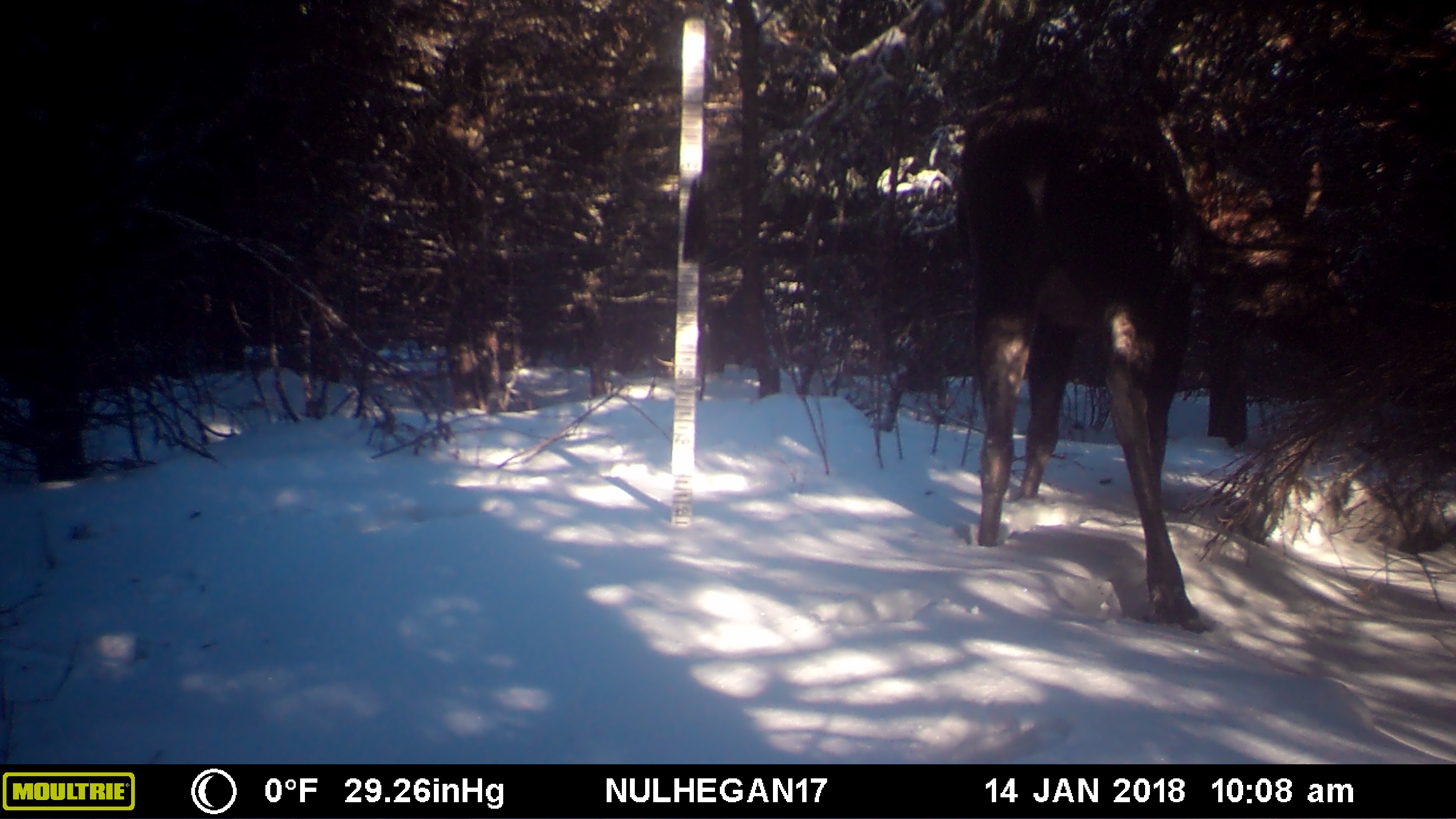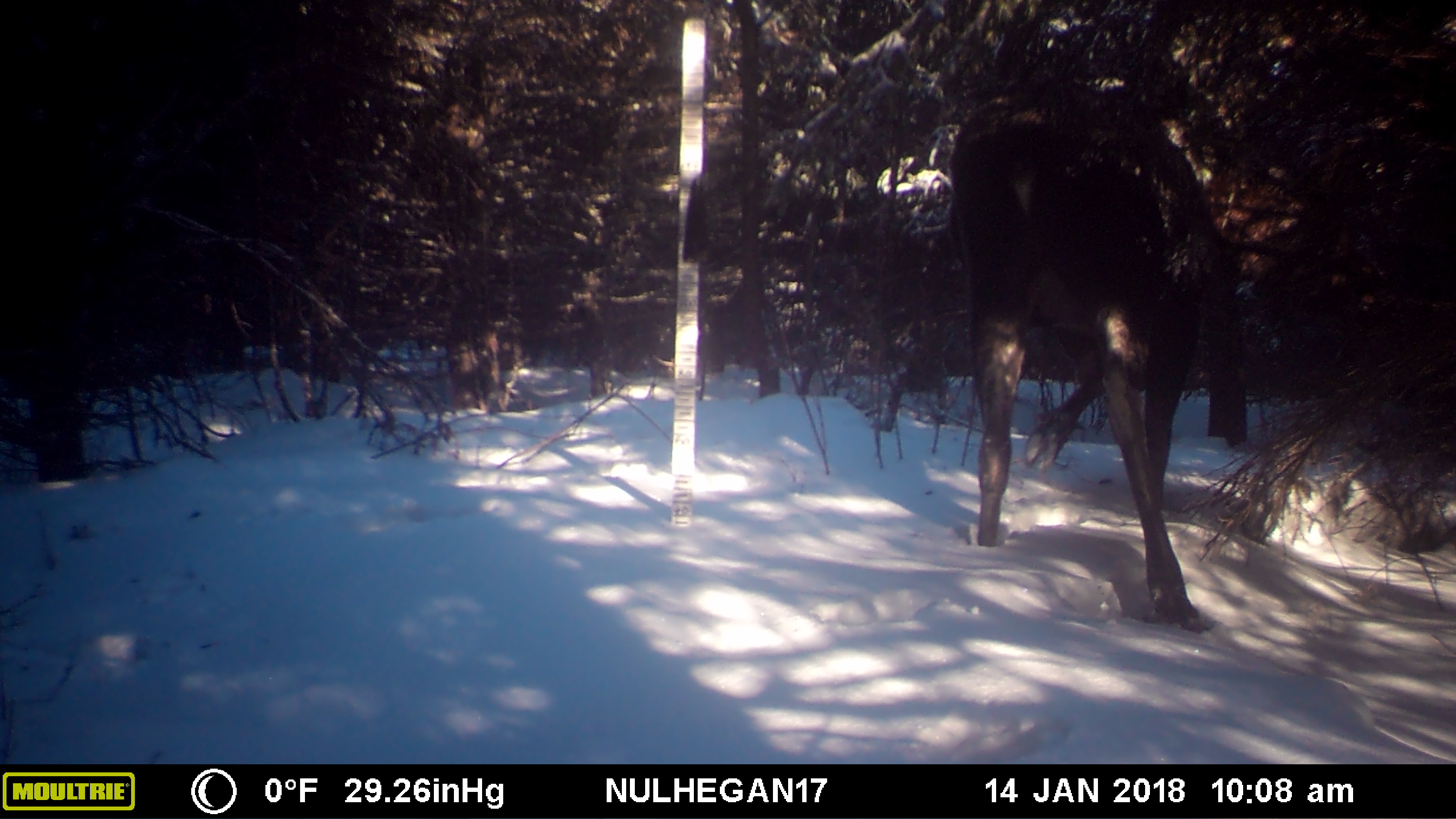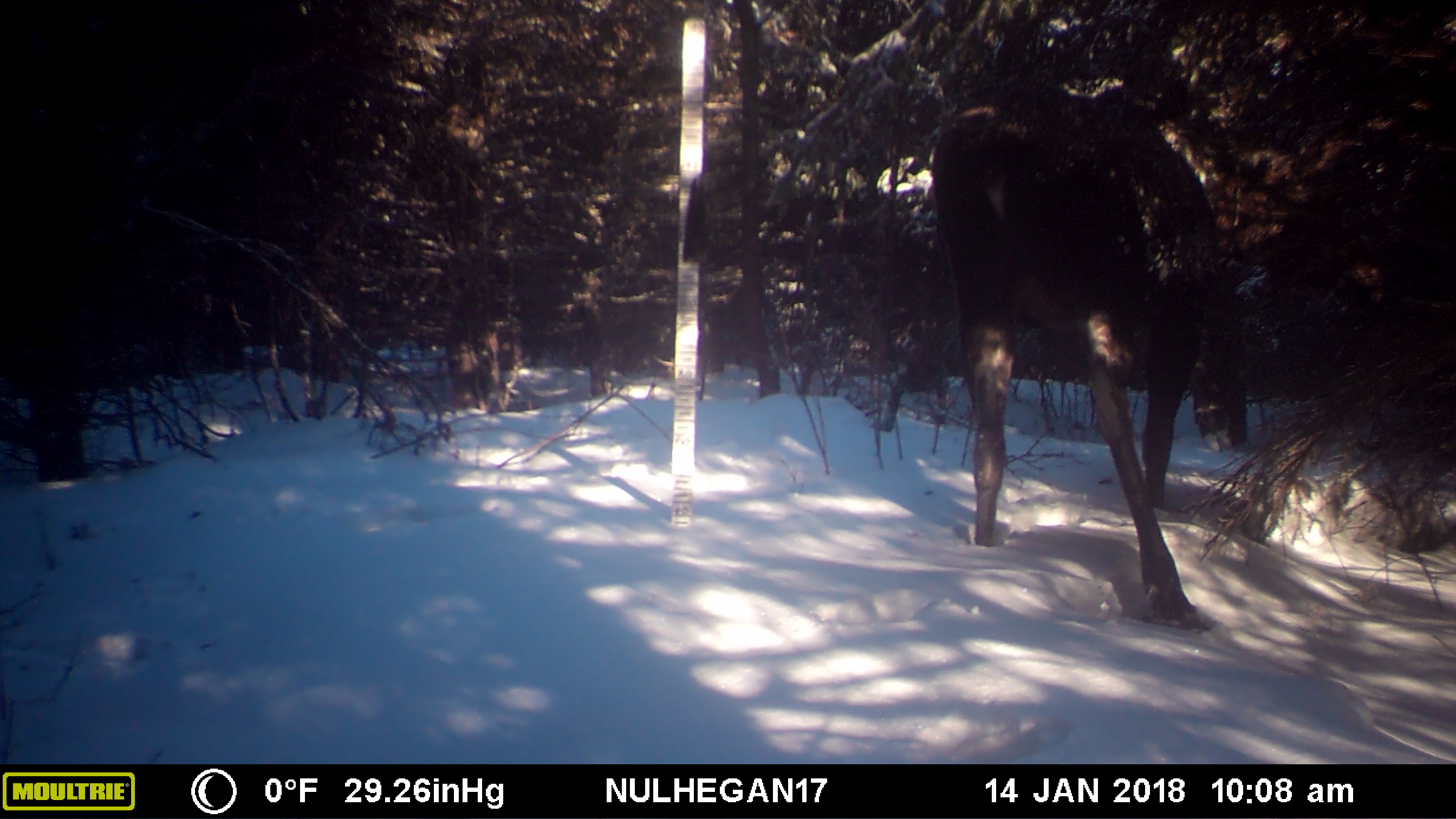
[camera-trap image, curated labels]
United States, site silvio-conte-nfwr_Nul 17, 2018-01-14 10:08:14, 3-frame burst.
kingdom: Animalia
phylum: Chordata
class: Mammalia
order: Artiodactyla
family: Cervidae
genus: Alces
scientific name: Alces alces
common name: moose